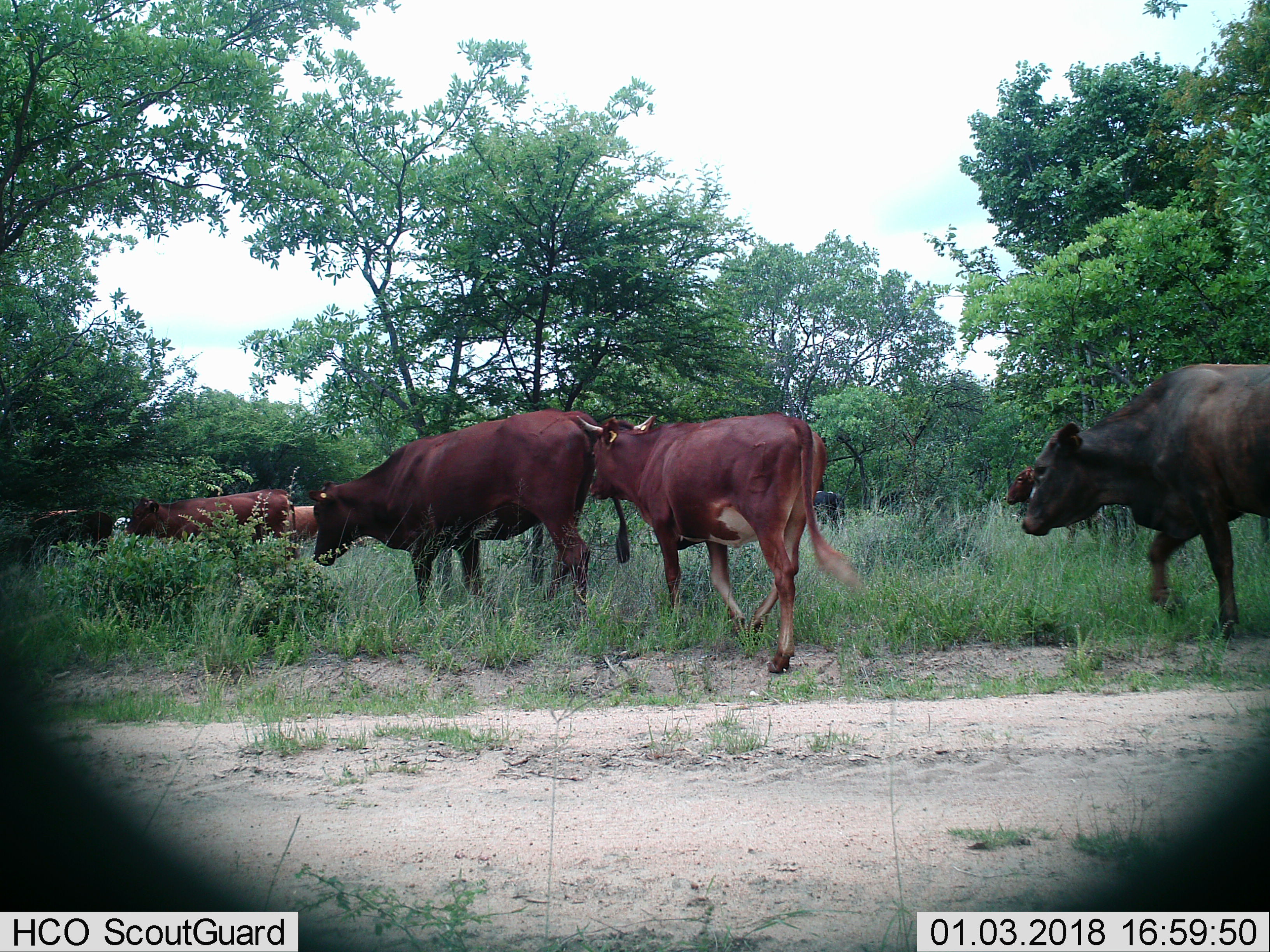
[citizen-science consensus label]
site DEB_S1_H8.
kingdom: Animalia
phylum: Chordata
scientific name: Vertebrata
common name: domestic animal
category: domesticanimal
Domesticanimal (domestic animal) (Vertebrata), count 9. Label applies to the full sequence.